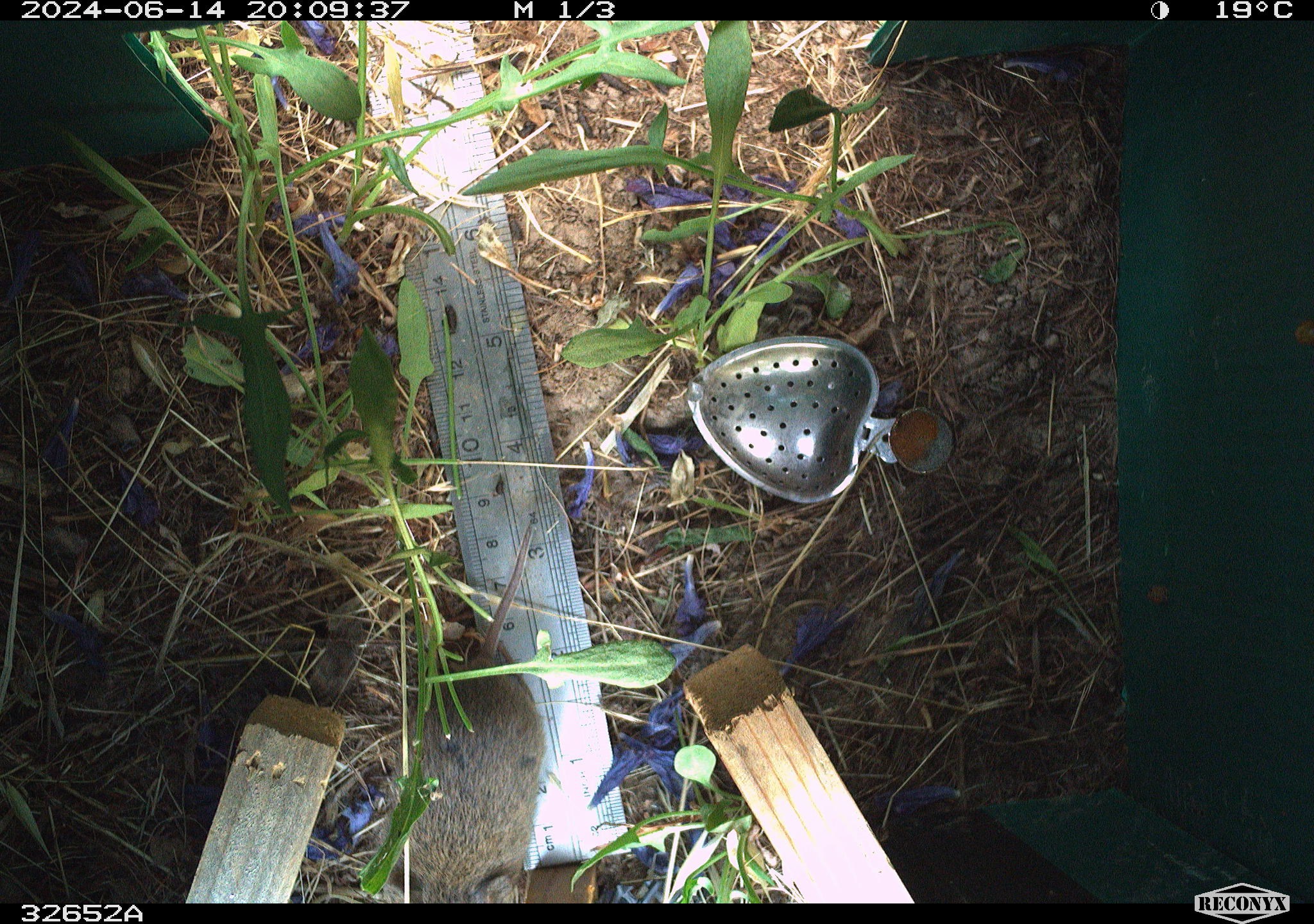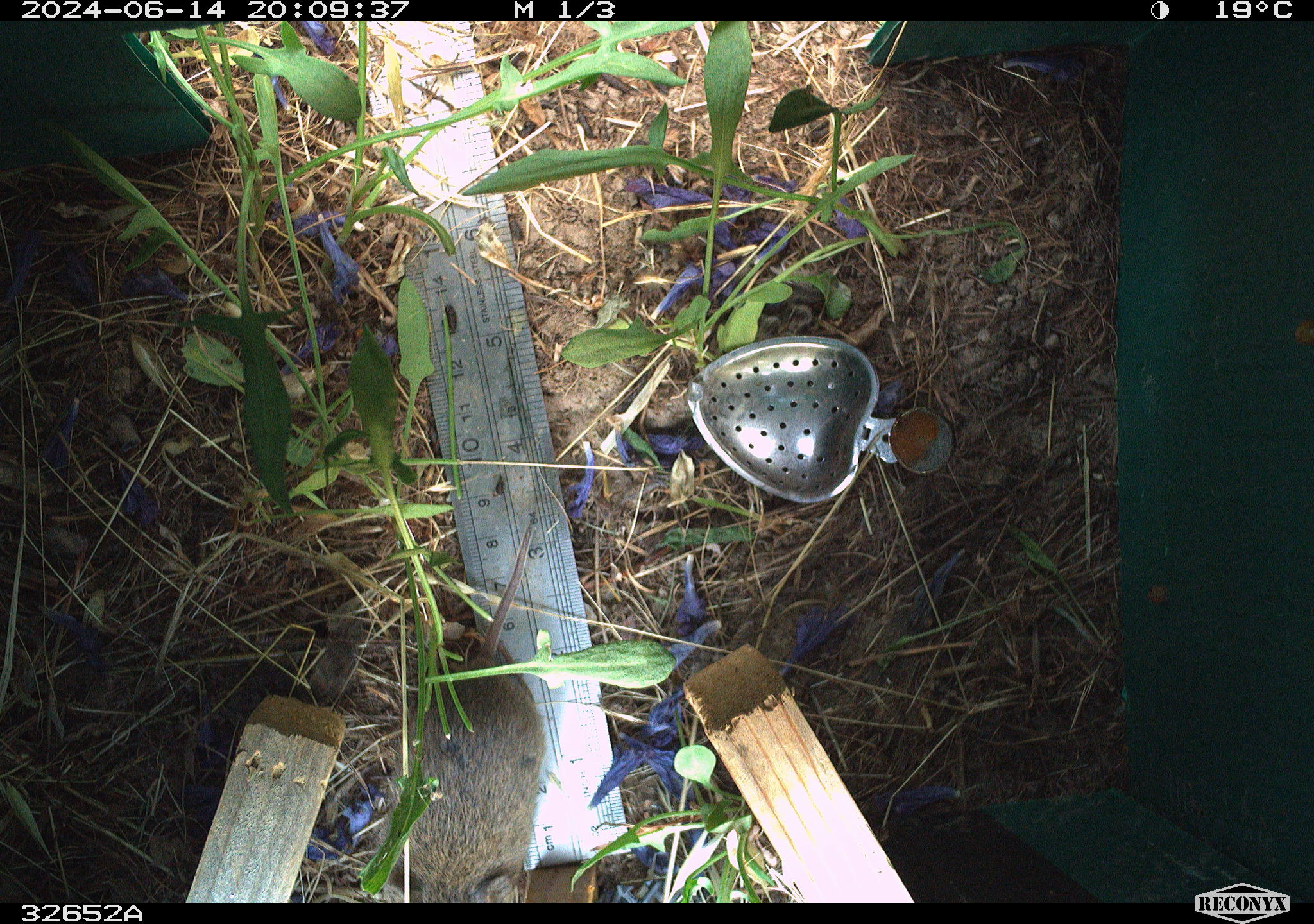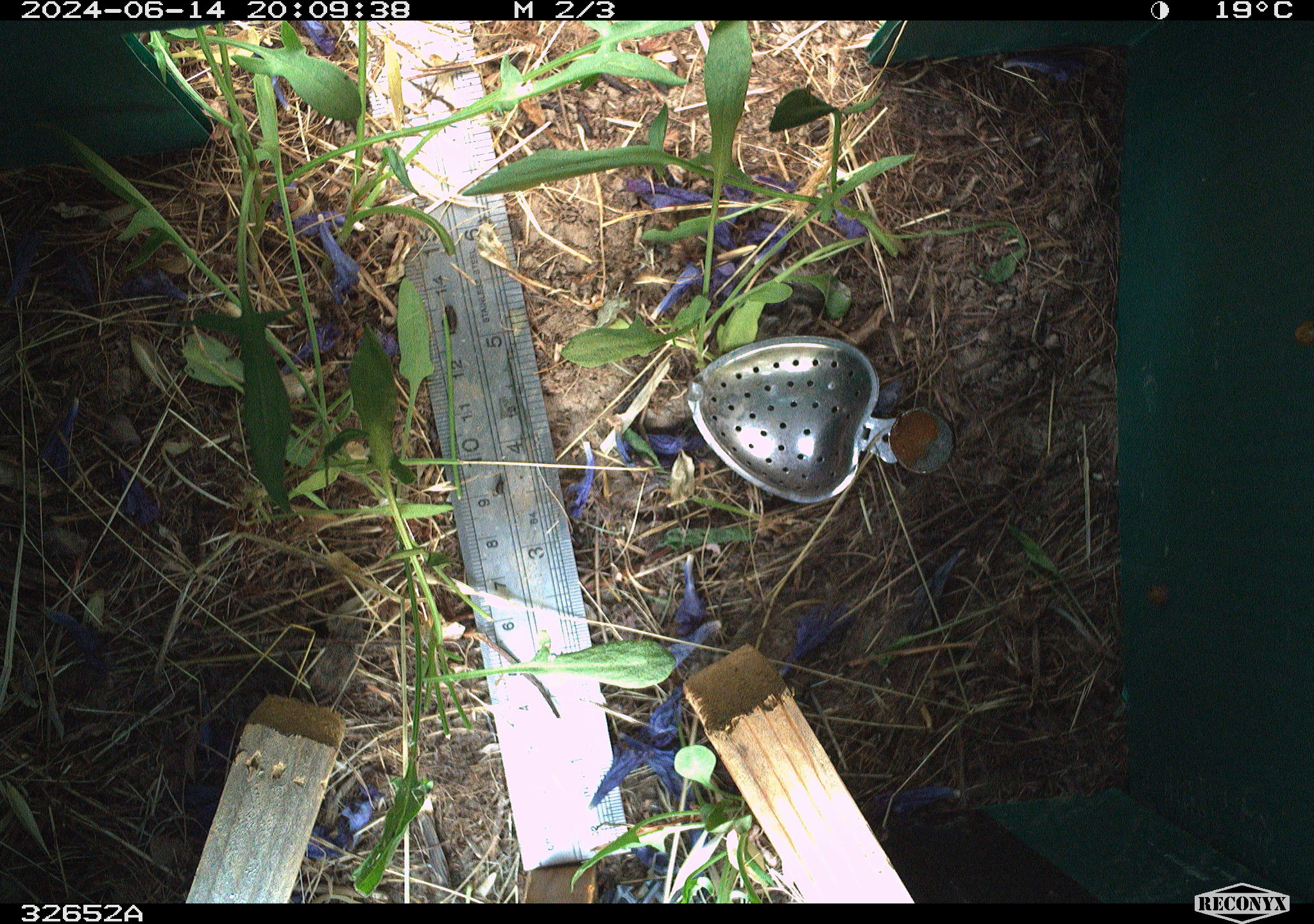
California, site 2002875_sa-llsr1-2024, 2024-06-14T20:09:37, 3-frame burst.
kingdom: Animalia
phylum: Chordata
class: Mammalia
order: Rodentia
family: Cricetidae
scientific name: Arvicolinae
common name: voles, lemmings, and muskrats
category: arvicolinae subfamily